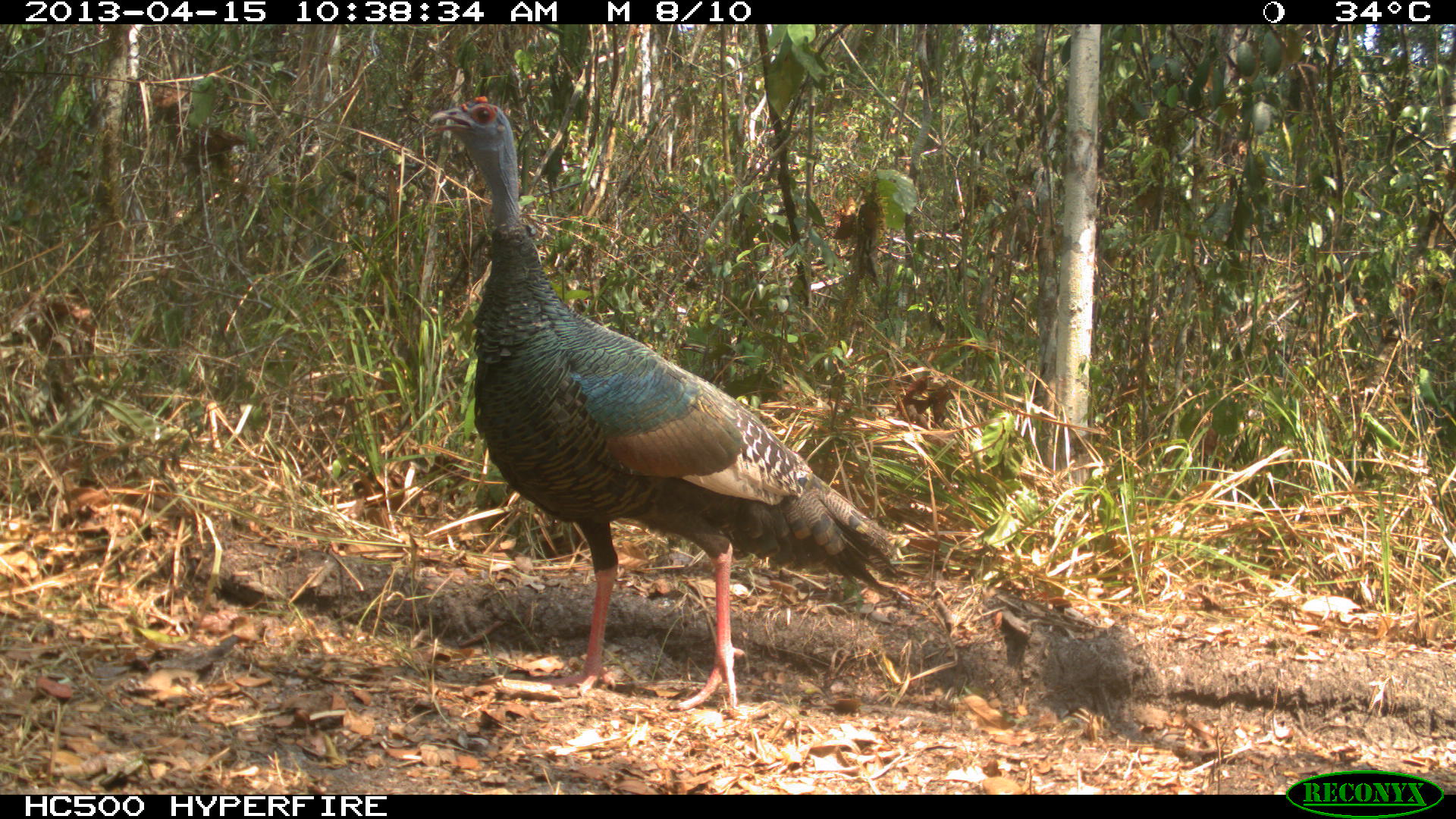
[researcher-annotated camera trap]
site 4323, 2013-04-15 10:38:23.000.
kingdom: Animalia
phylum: Chordata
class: Aves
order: Galliformes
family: Phasianidae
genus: Meleagris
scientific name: Meleagris ocellata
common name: ocellated turkey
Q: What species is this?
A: Meleagris ocellata (ocellated turkey).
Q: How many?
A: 1.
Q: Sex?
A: Female.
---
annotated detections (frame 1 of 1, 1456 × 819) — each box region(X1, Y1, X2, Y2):
meleagris ocellata: region(421, 92, 911, 716)